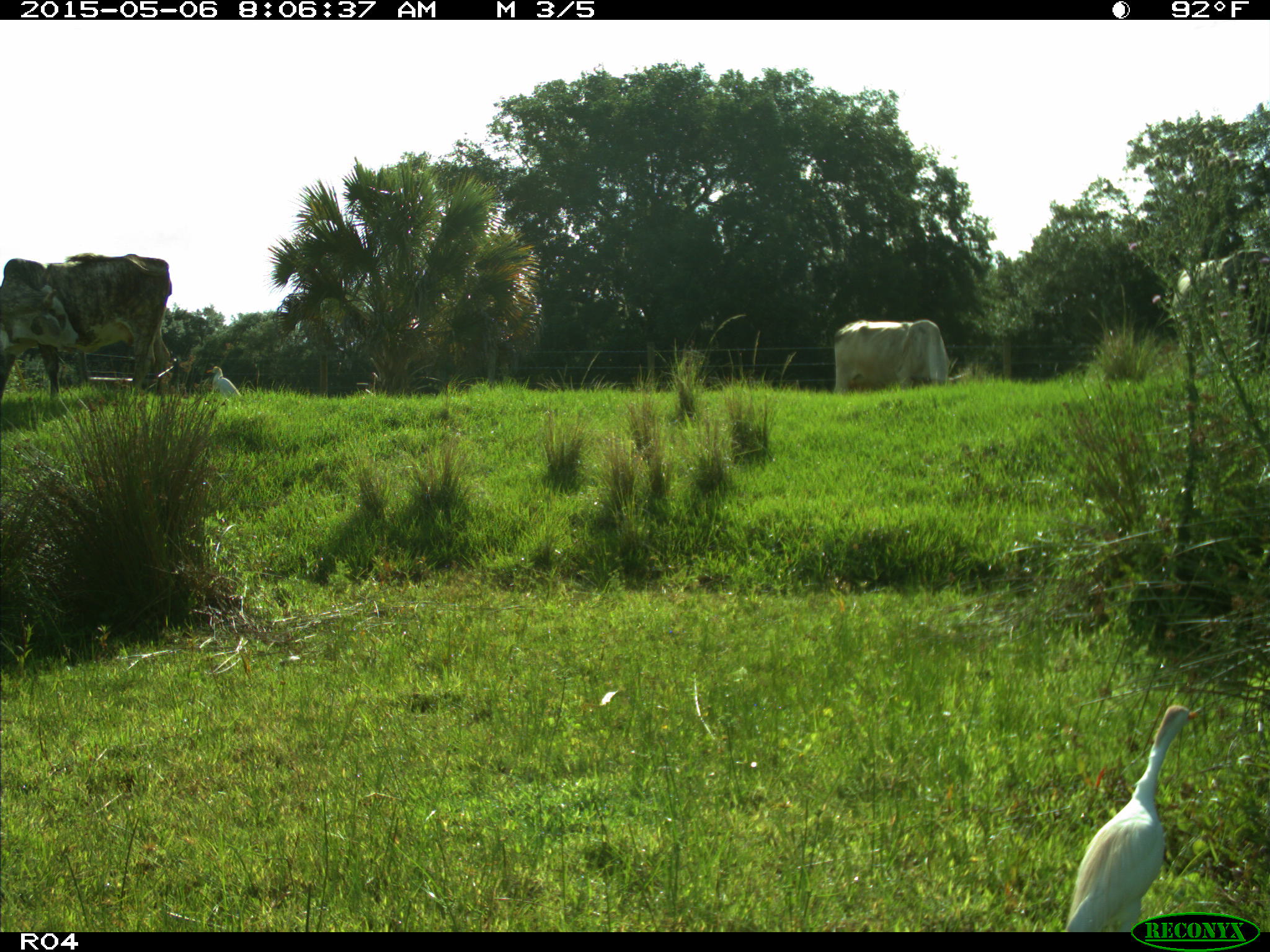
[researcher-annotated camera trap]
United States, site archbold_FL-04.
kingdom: Animalia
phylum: Chordata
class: Mammalia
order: Artiodactyla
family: Bovidae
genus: Bos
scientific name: Bos taurus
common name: domestic cow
Bos taurus (domestic cow).